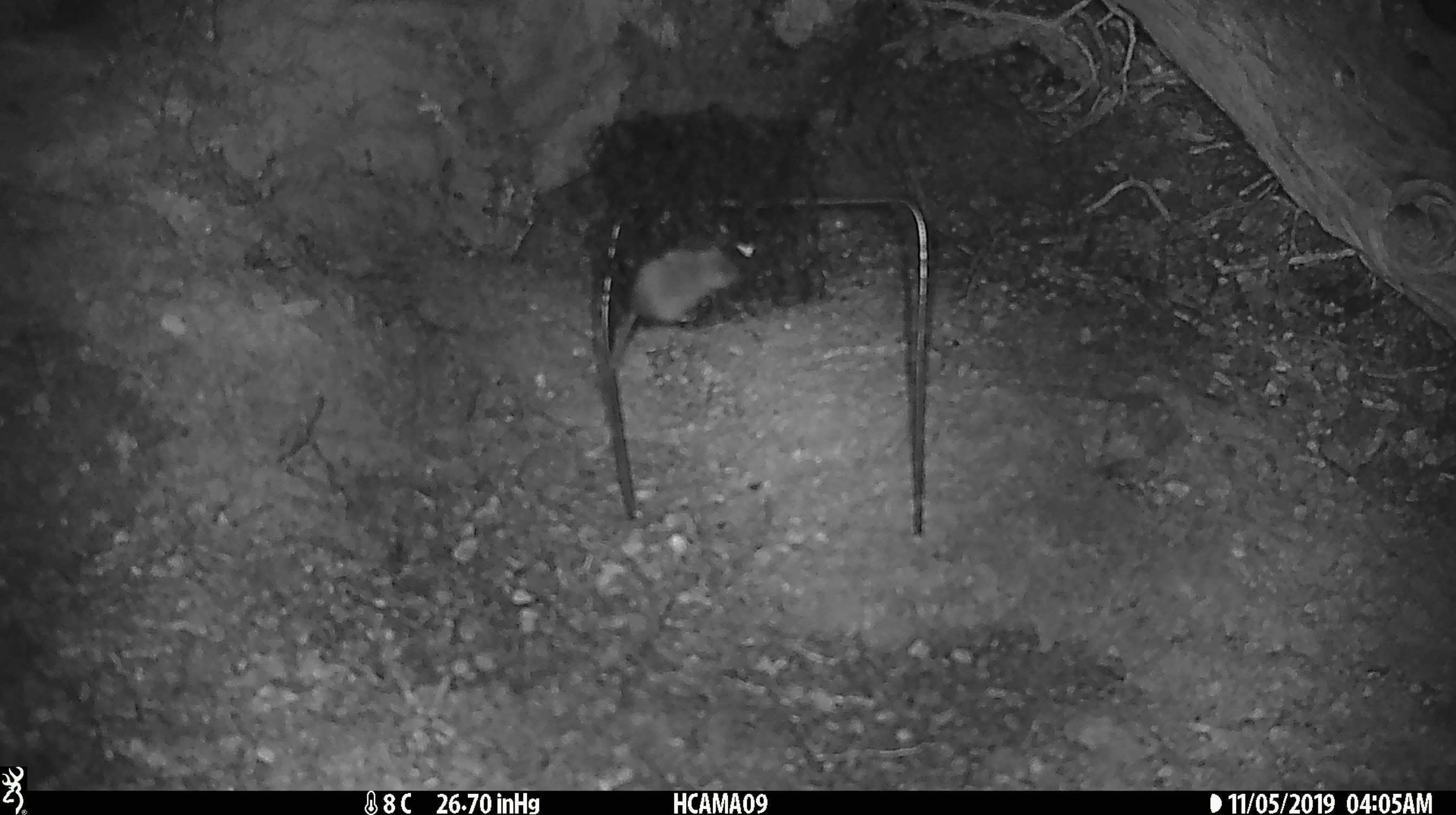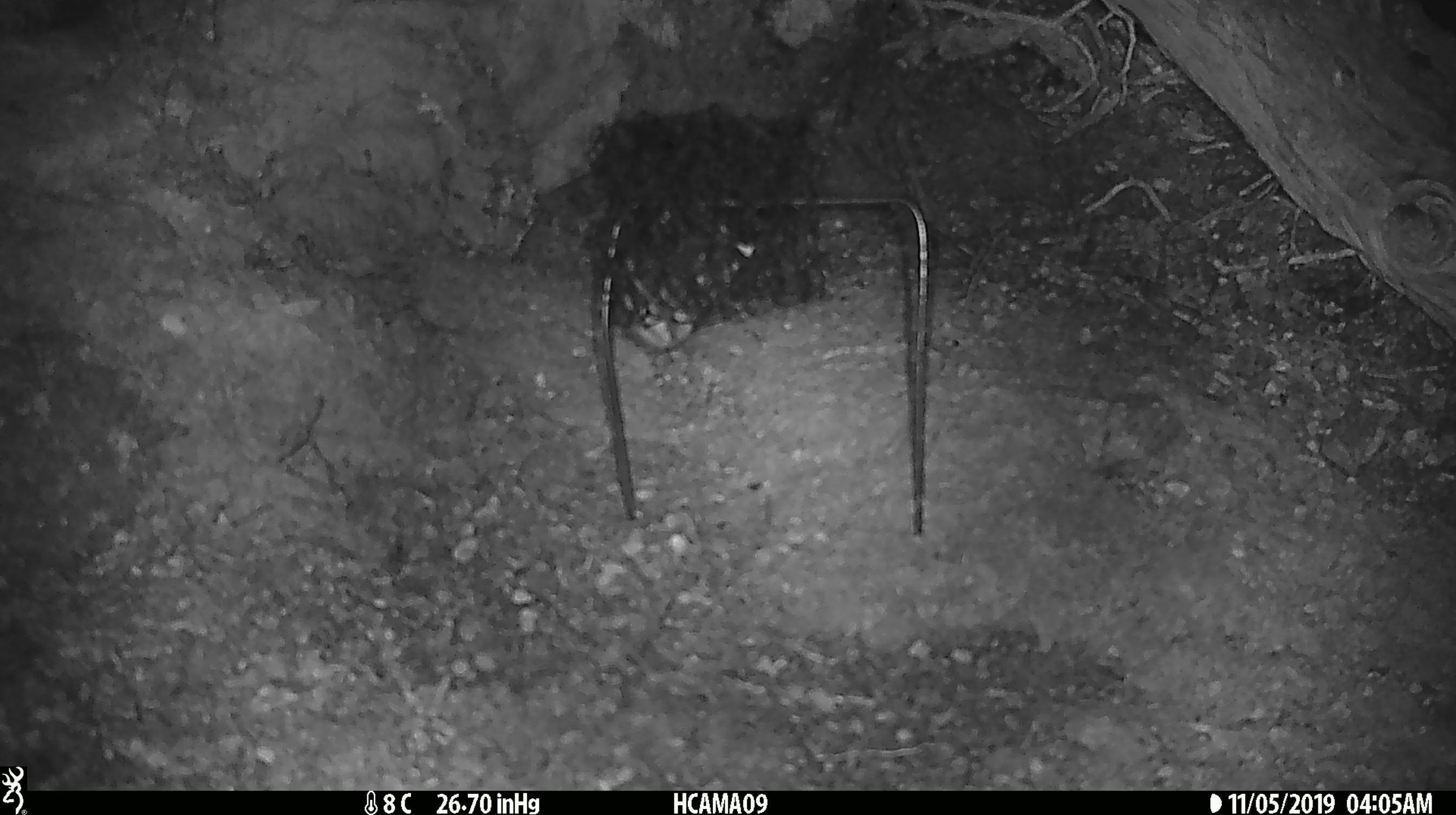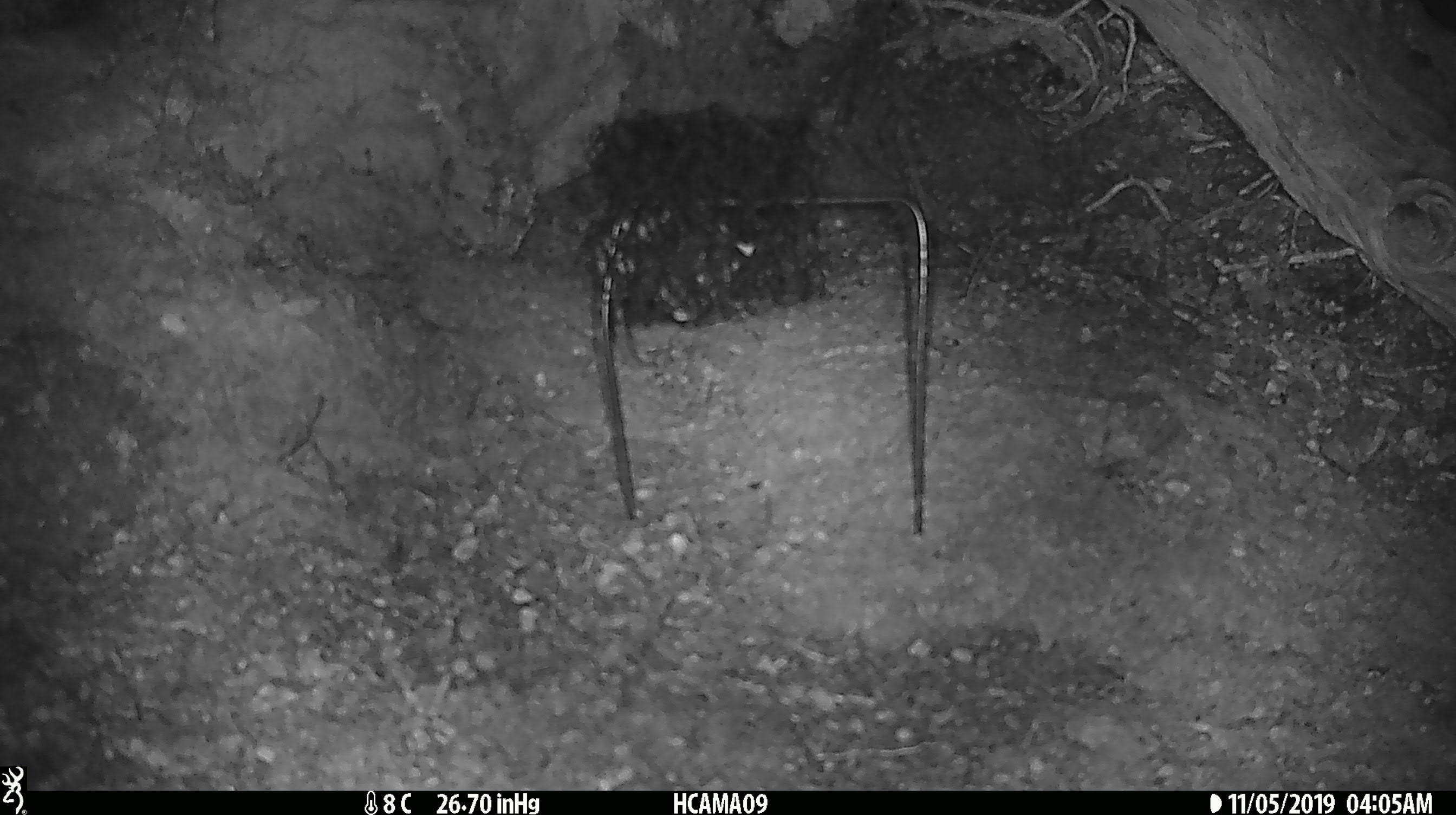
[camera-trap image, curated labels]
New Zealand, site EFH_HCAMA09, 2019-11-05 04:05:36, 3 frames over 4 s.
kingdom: Animalia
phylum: Chordata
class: Mammalia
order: Rodentia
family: Muridae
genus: Mus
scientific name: Mus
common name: mouse